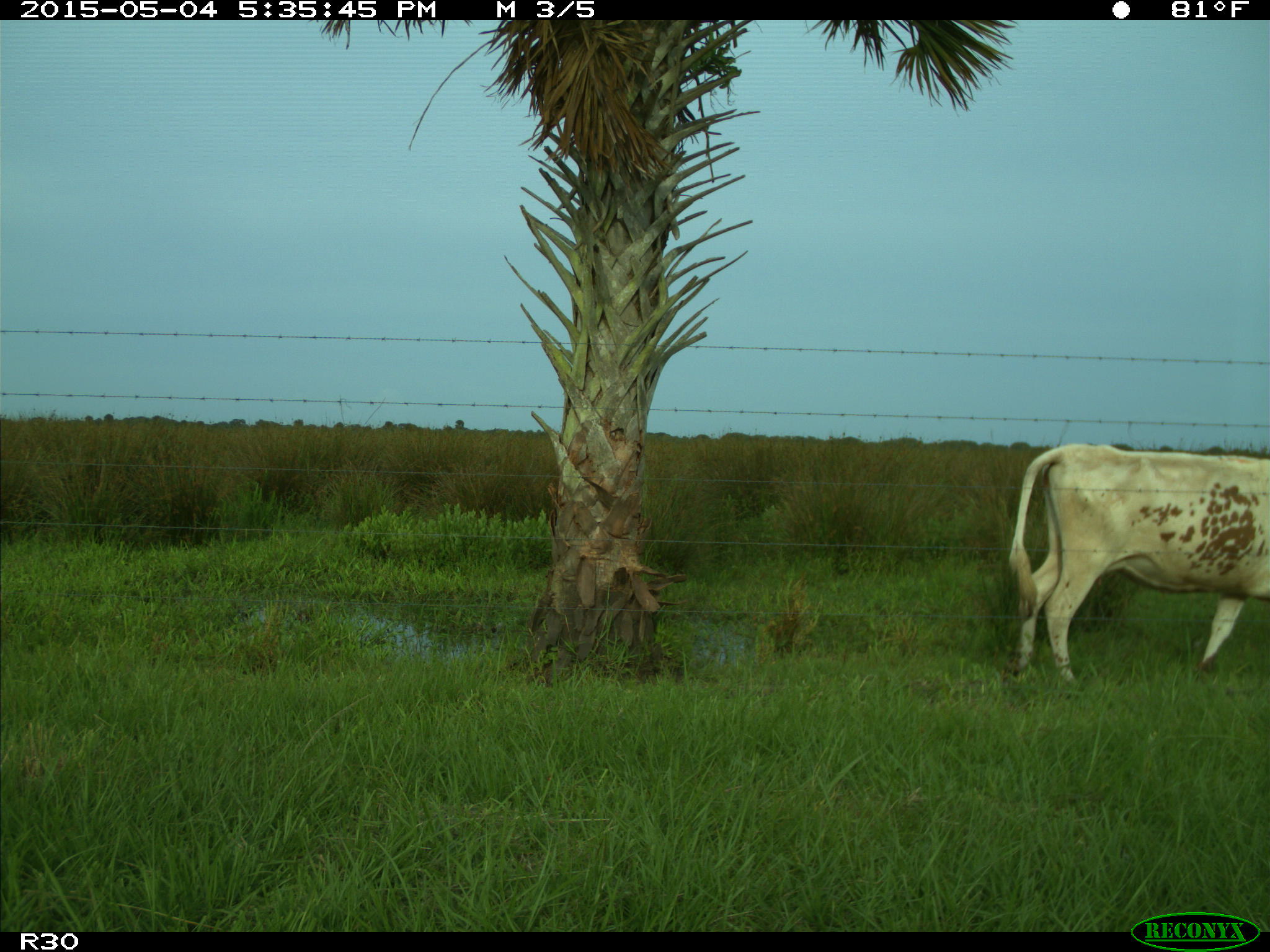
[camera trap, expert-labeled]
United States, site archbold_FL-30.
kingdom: Animalia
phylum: Chordata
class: Mammalia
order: Artiodactyla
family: Bovidae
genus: Bos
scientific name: Bos taurus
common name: domestic cow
Bos taurus (domestic cow).